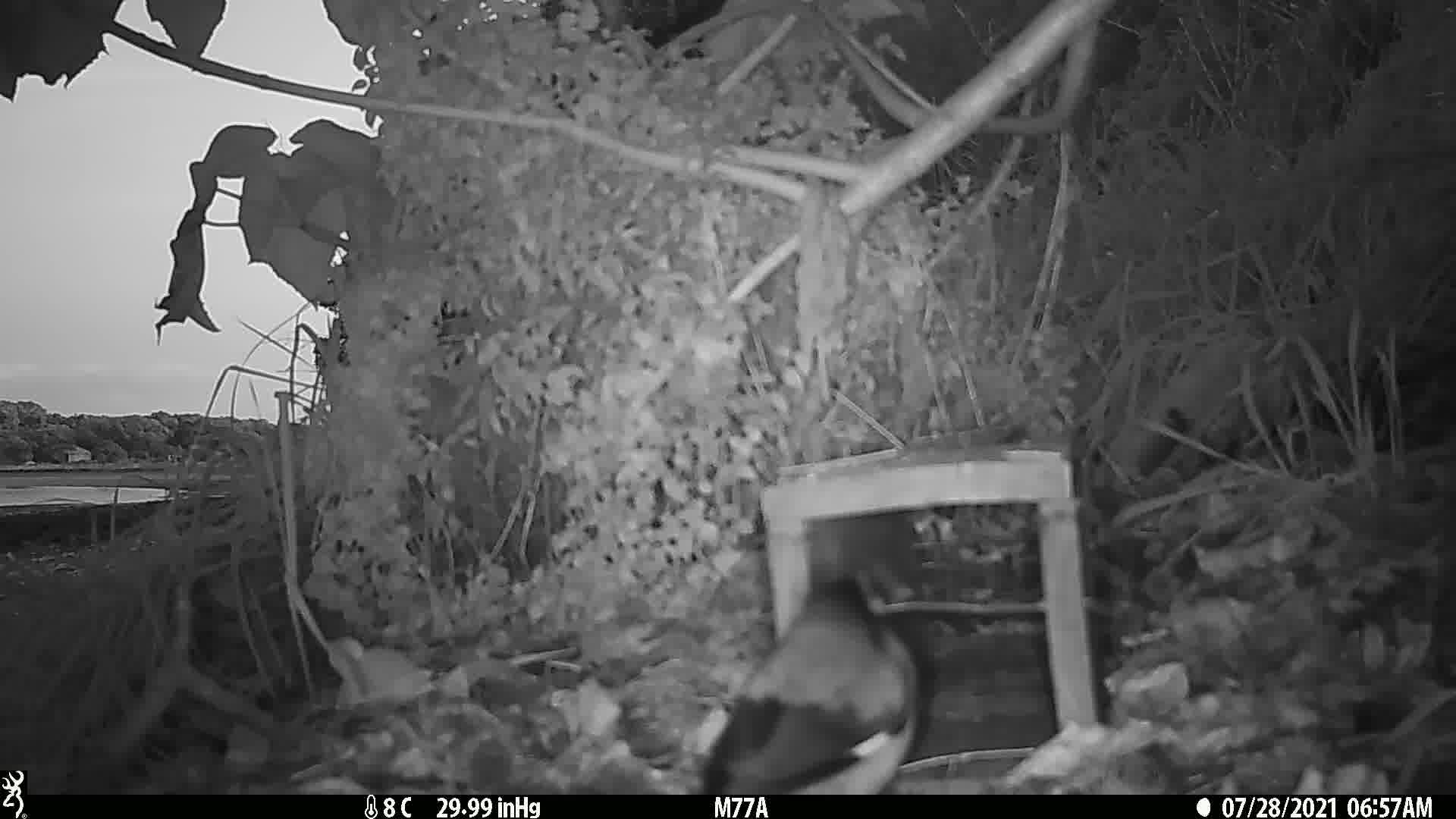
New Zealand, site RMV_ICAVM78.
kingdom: Animalia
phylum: Chordata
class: Aves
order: Passeriformes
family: Sturnidae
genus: Acridotheres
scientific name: Acridotheres tristis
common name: common myna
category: myna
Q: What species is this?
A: Myna (common myna) (Acridotheres tristis).